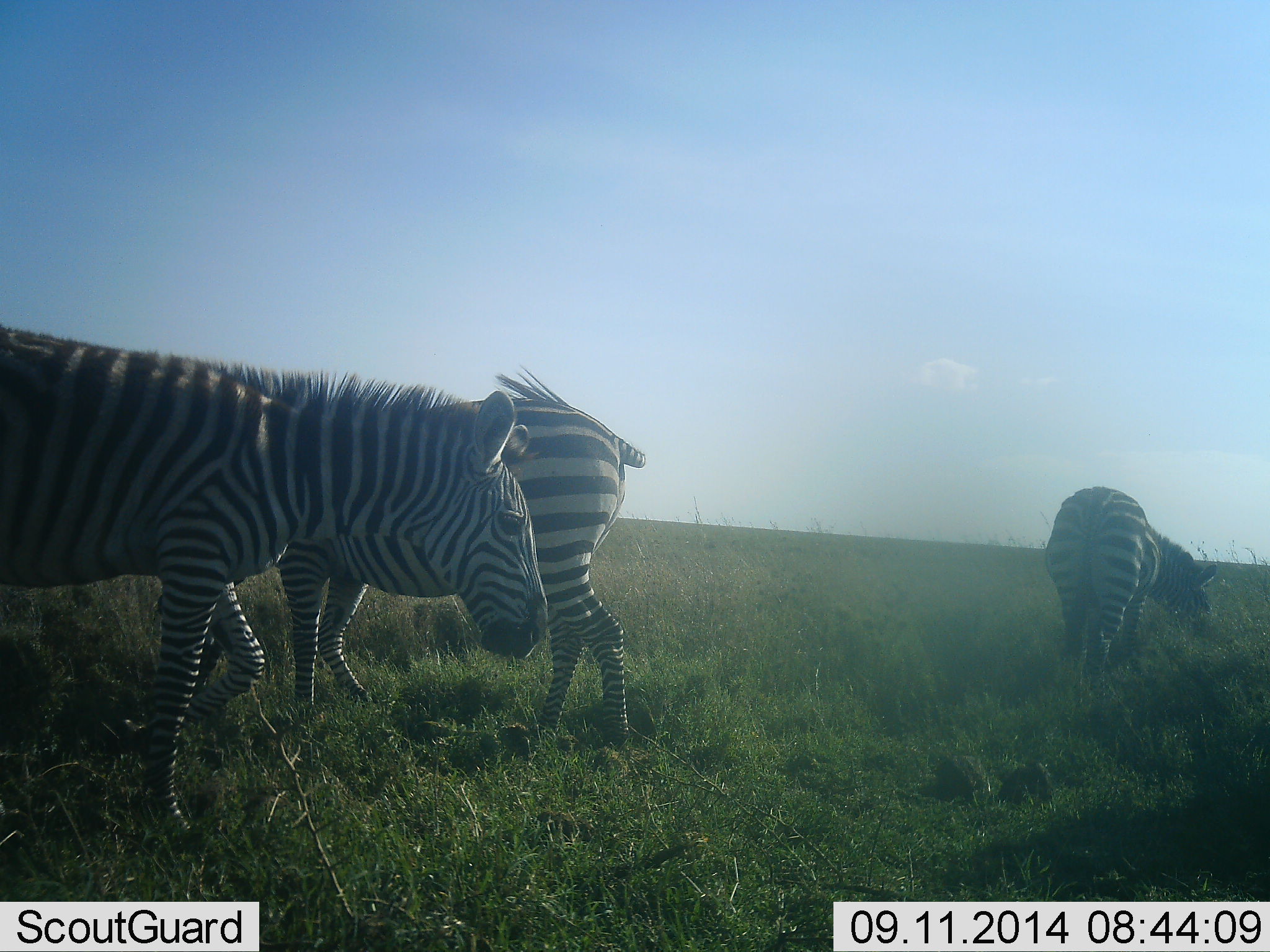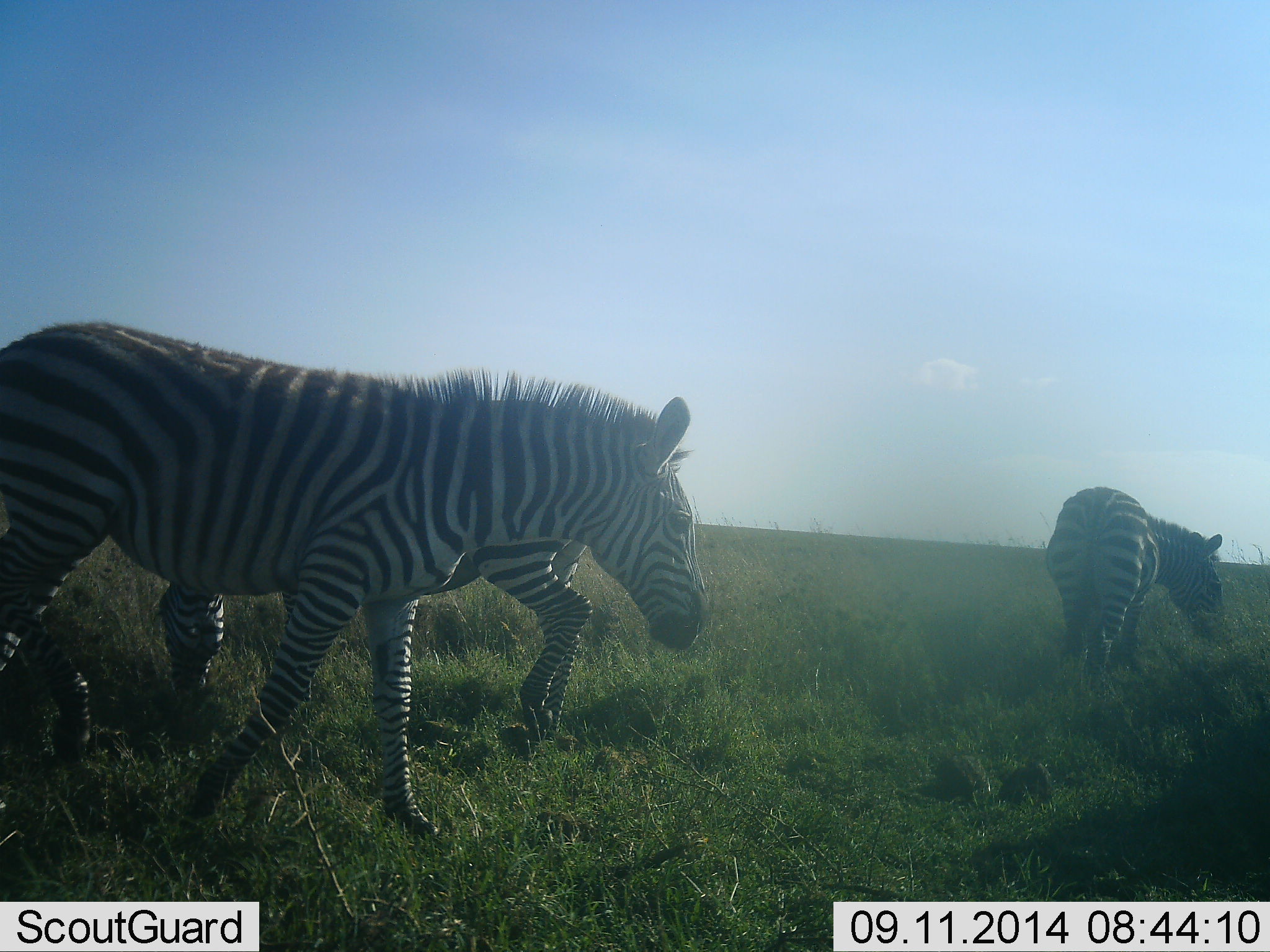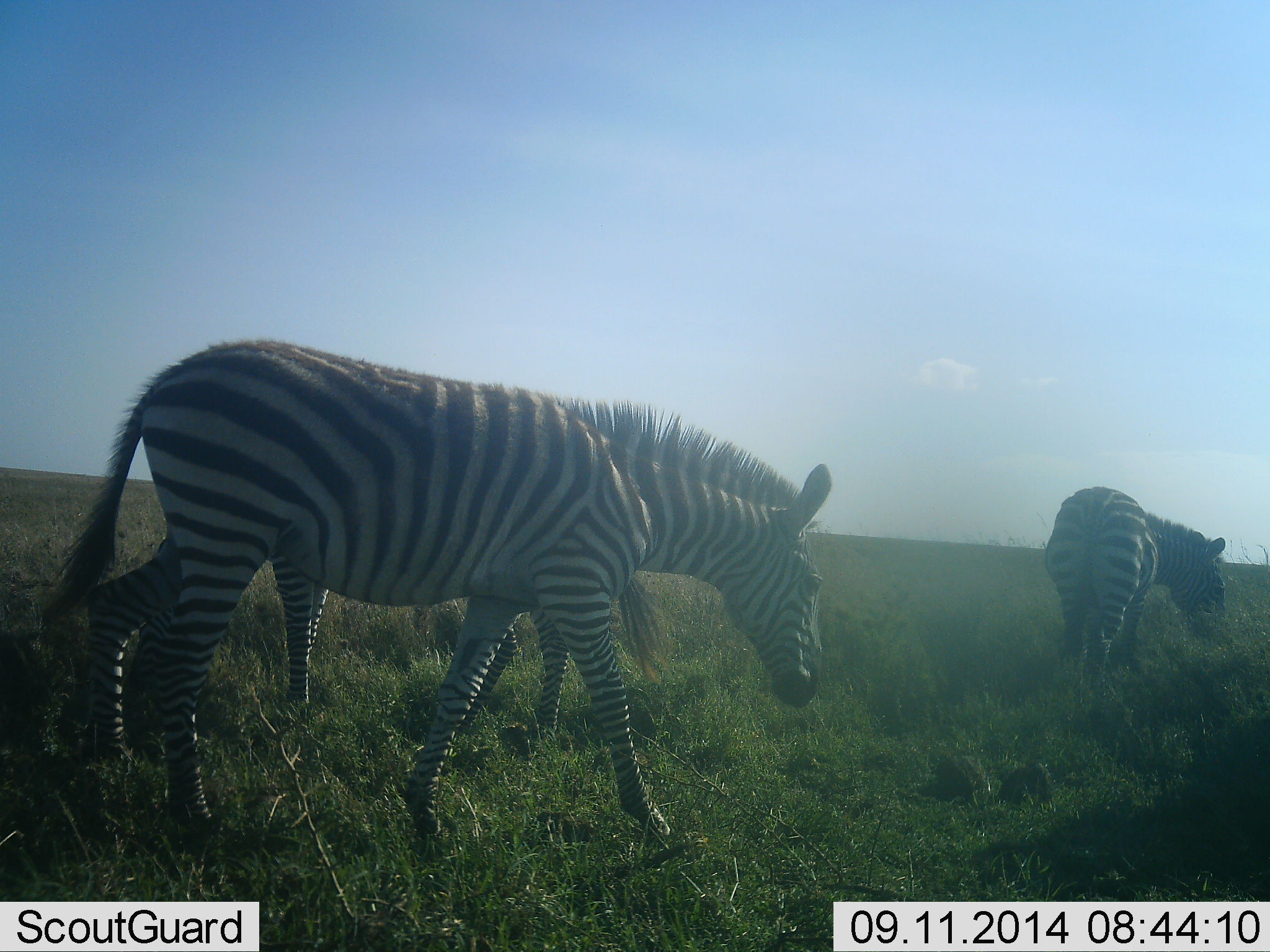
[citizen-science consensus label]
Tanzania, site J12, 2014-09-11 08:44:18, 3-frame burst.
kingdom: Animalia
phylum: Chordata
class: Mammalia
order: Perissodactyla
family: Equidae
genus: Equus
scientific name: Equus quagga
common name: plains zebra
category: zebra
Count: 3.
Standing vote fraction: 0%.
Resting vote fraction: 0%.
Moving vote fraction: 90%.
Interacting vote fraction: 0%.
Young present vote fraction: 0%.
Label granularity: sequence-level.